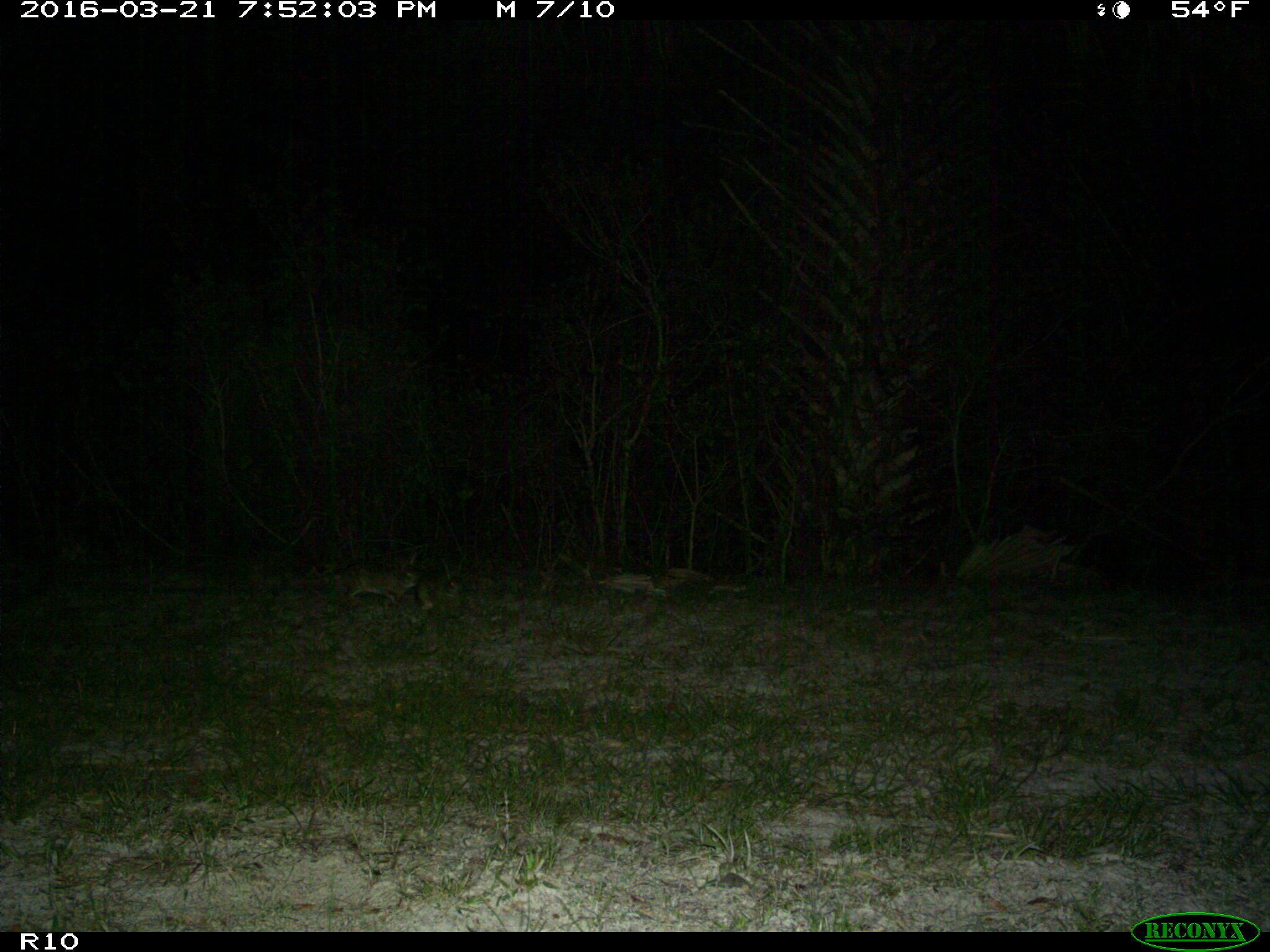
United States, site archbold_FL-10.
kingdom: Animalia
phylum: Chordata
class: Mammalia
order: Lagomorpha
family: Leporidae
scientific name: Leporidae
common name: rabbits and hares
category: unidentified rabbit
Unidentified rabbit (rabbits and hares) (Leporidae).